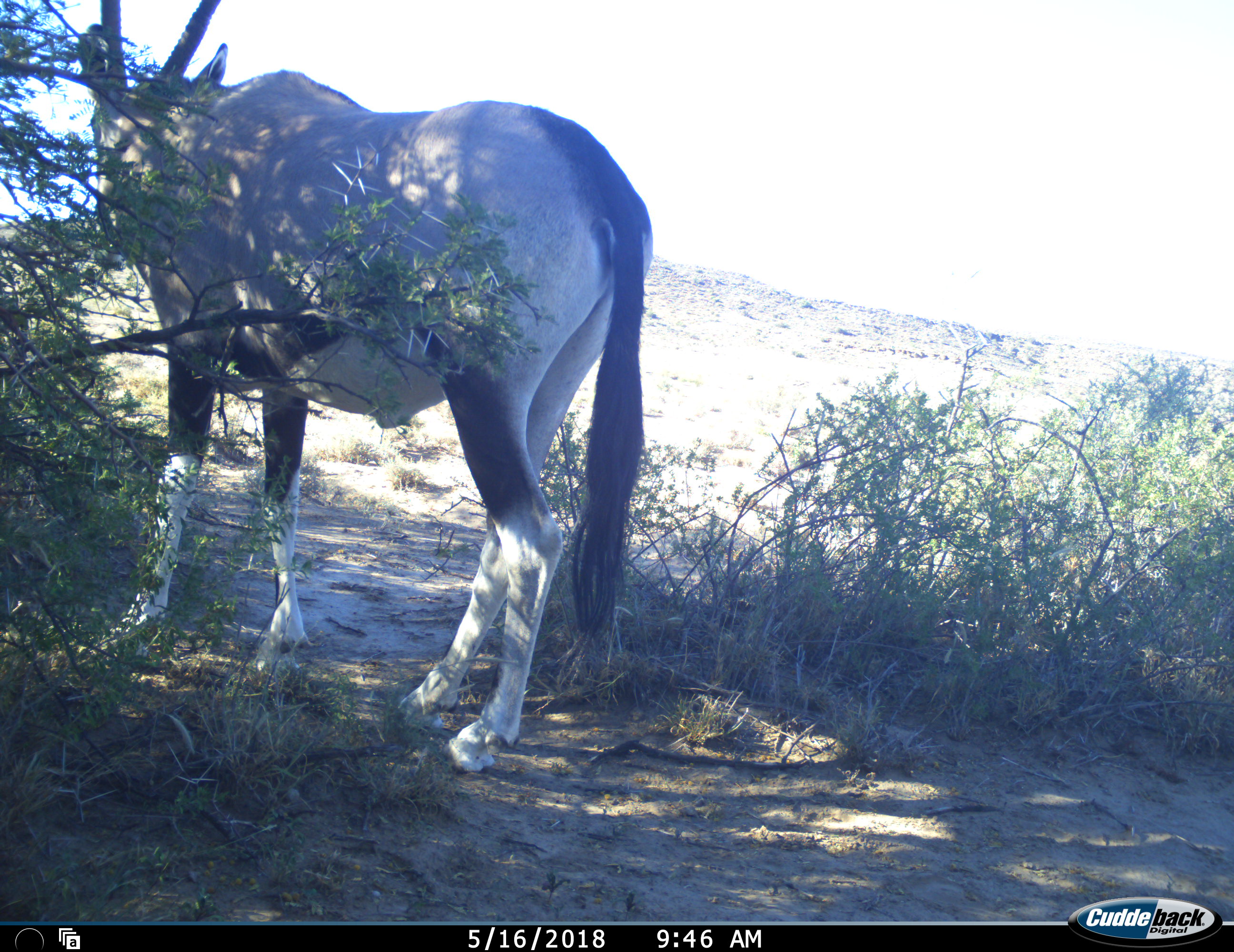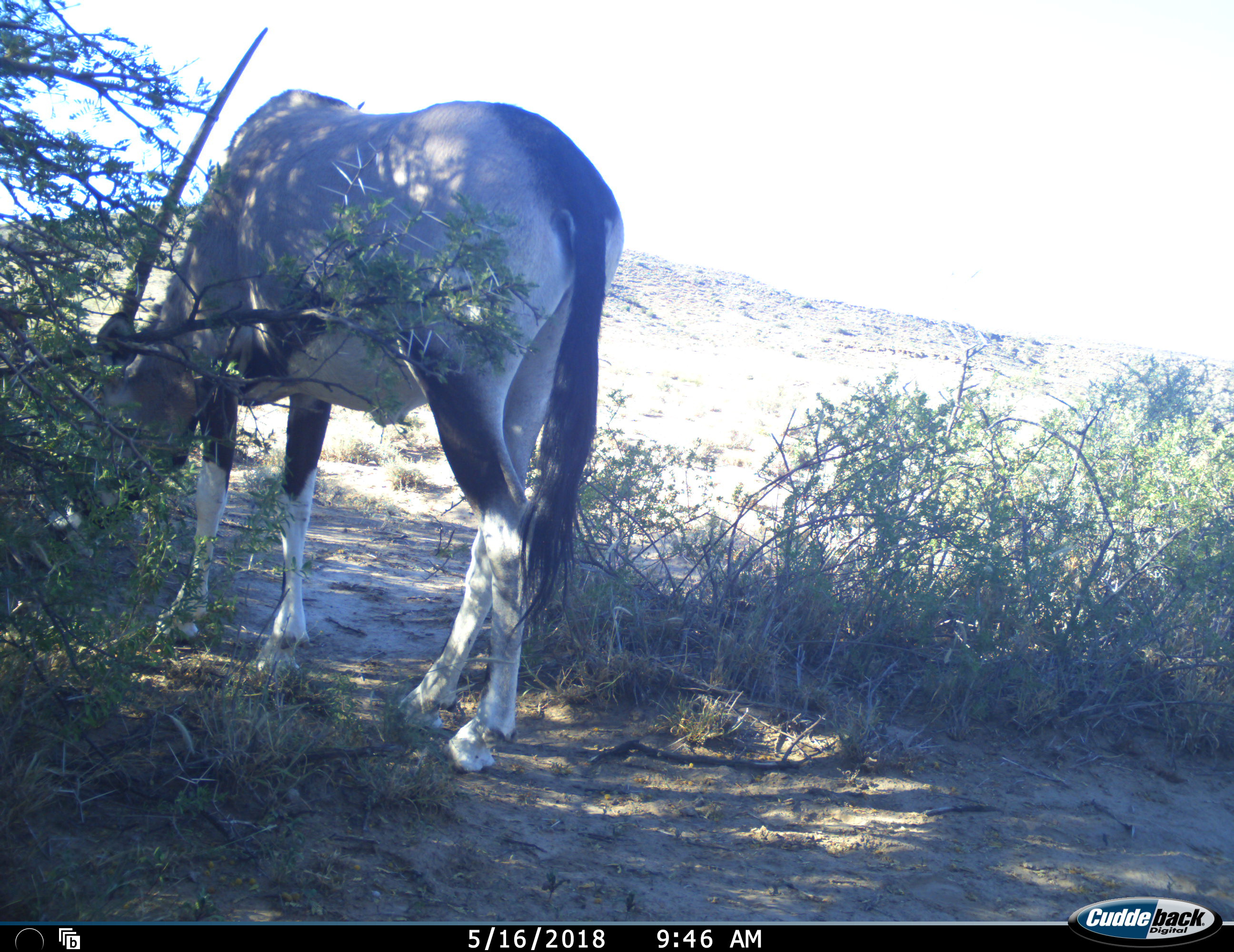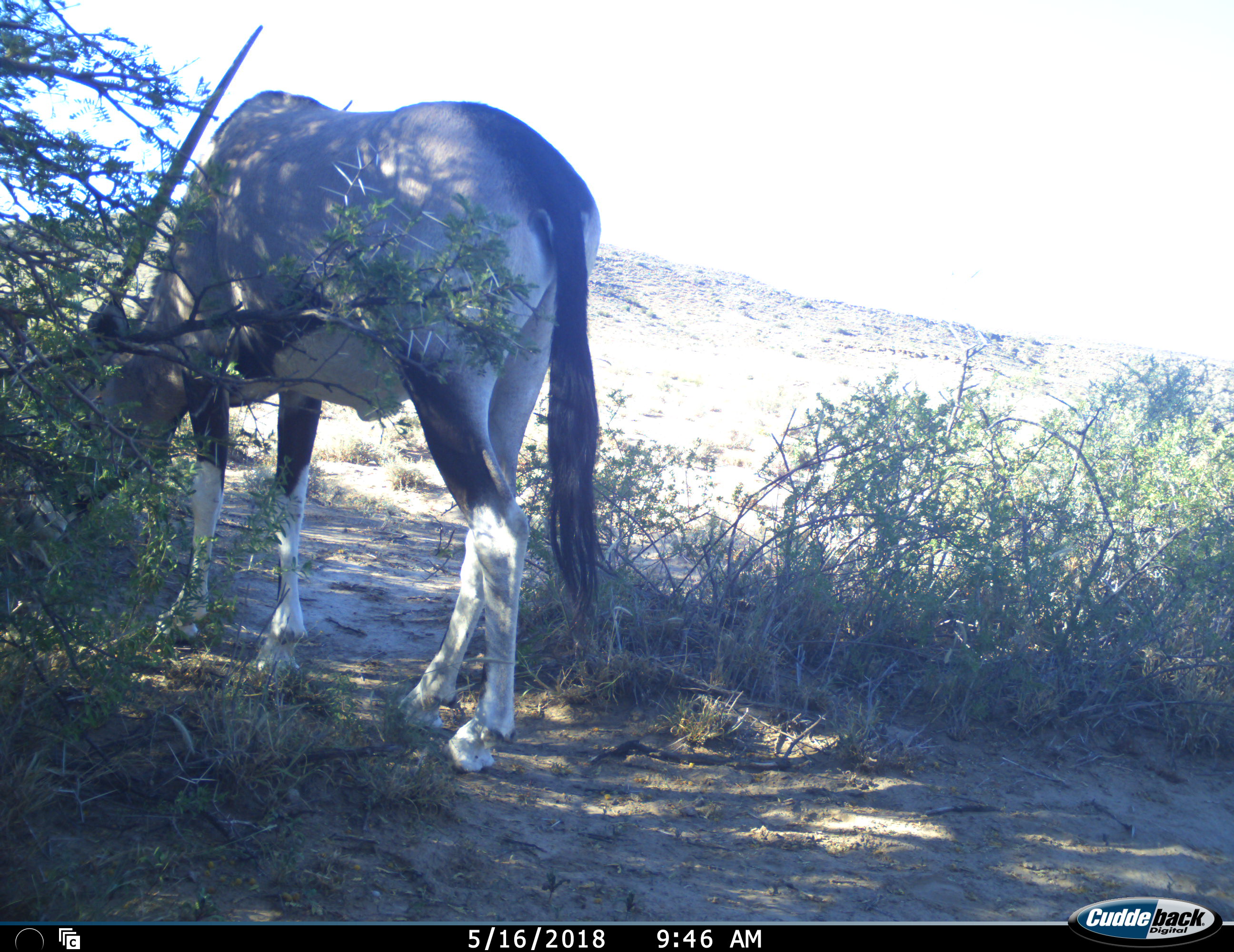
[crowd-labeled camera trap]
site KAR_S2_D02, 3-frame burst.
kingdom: Animalia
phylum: Chordata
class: Mammalia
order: Artiodactyla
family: Bovidae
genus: Oryx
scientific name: Oryx gazella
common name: gemsbok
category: oryx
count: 1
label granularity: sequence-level